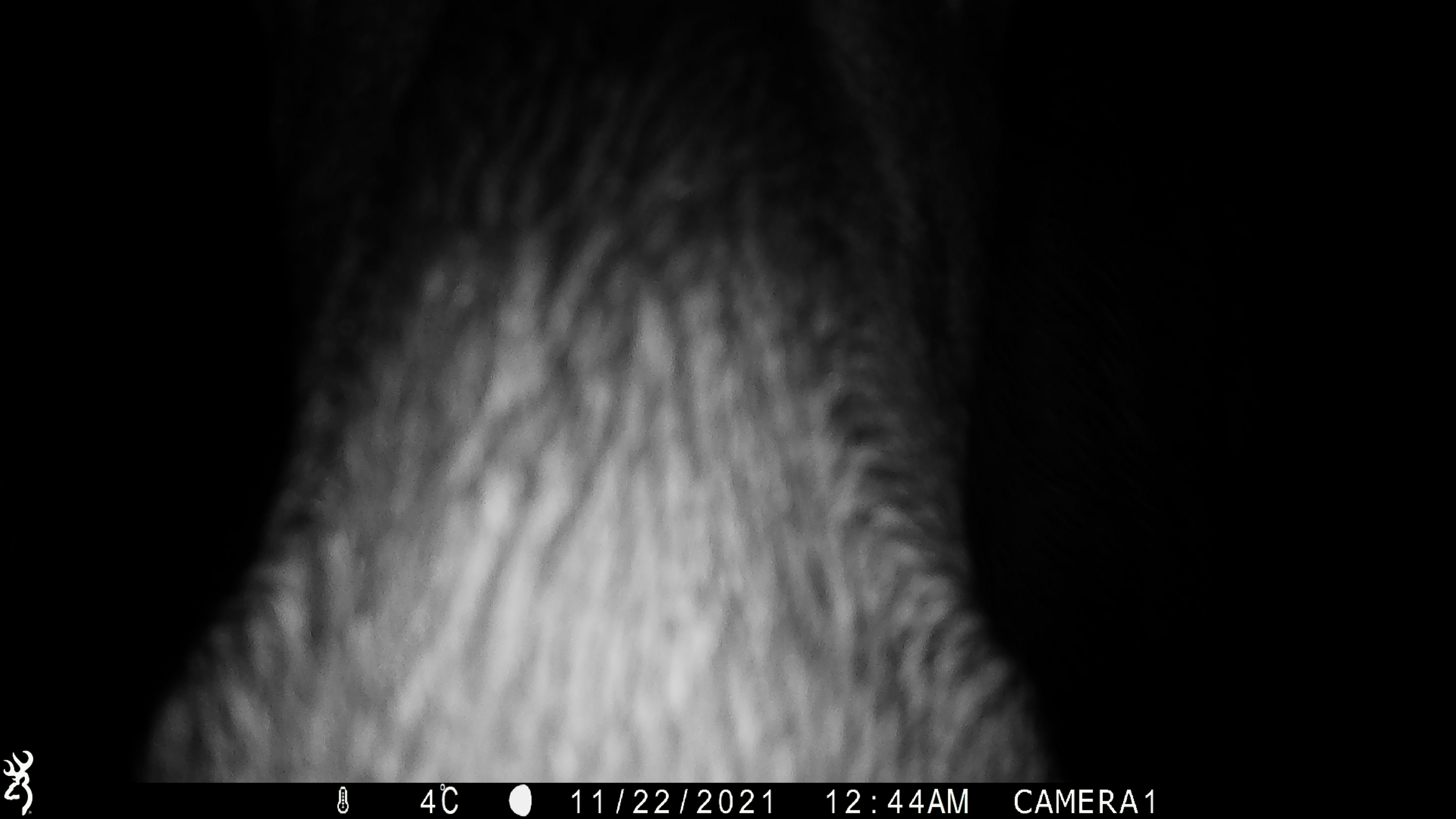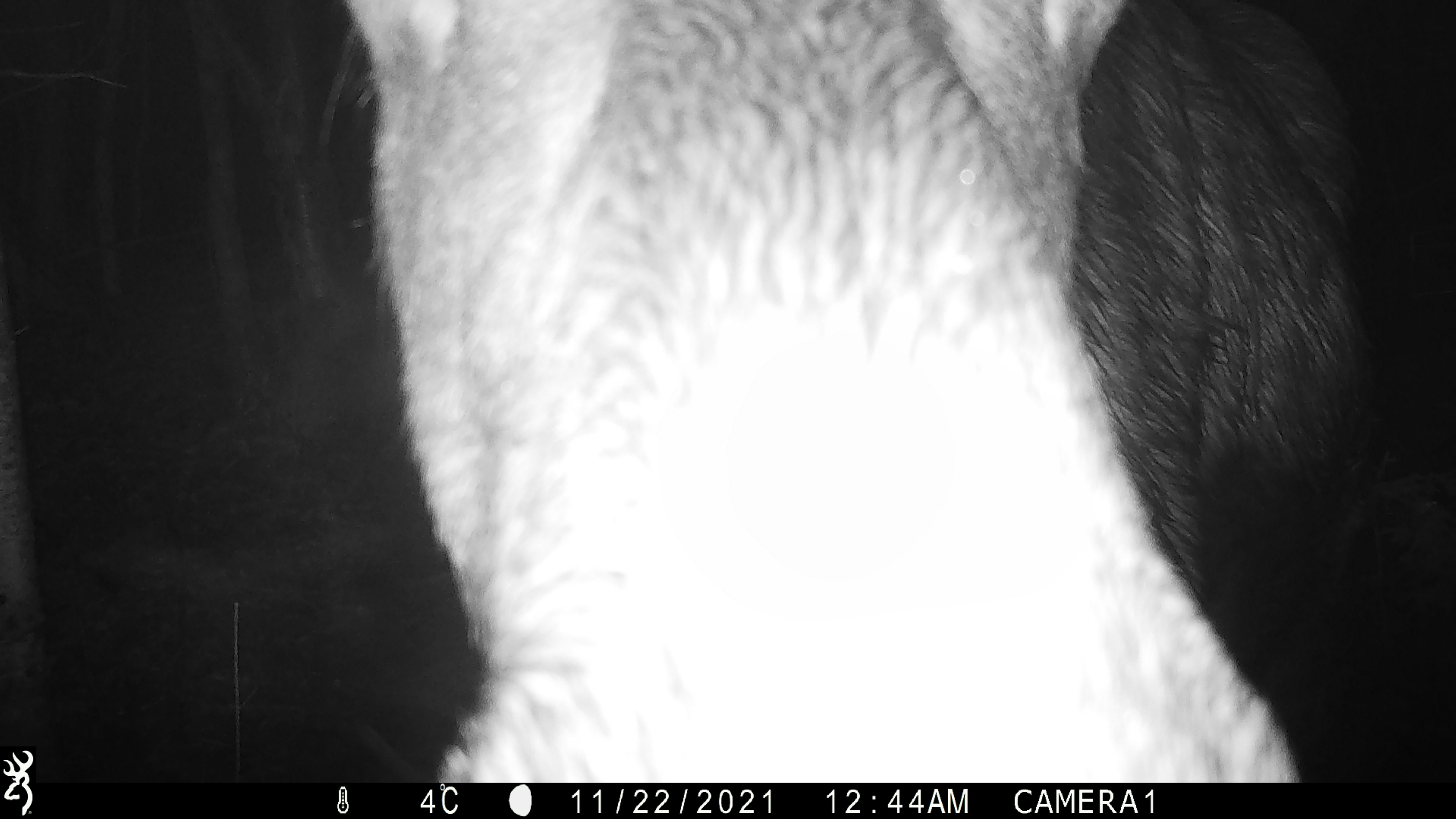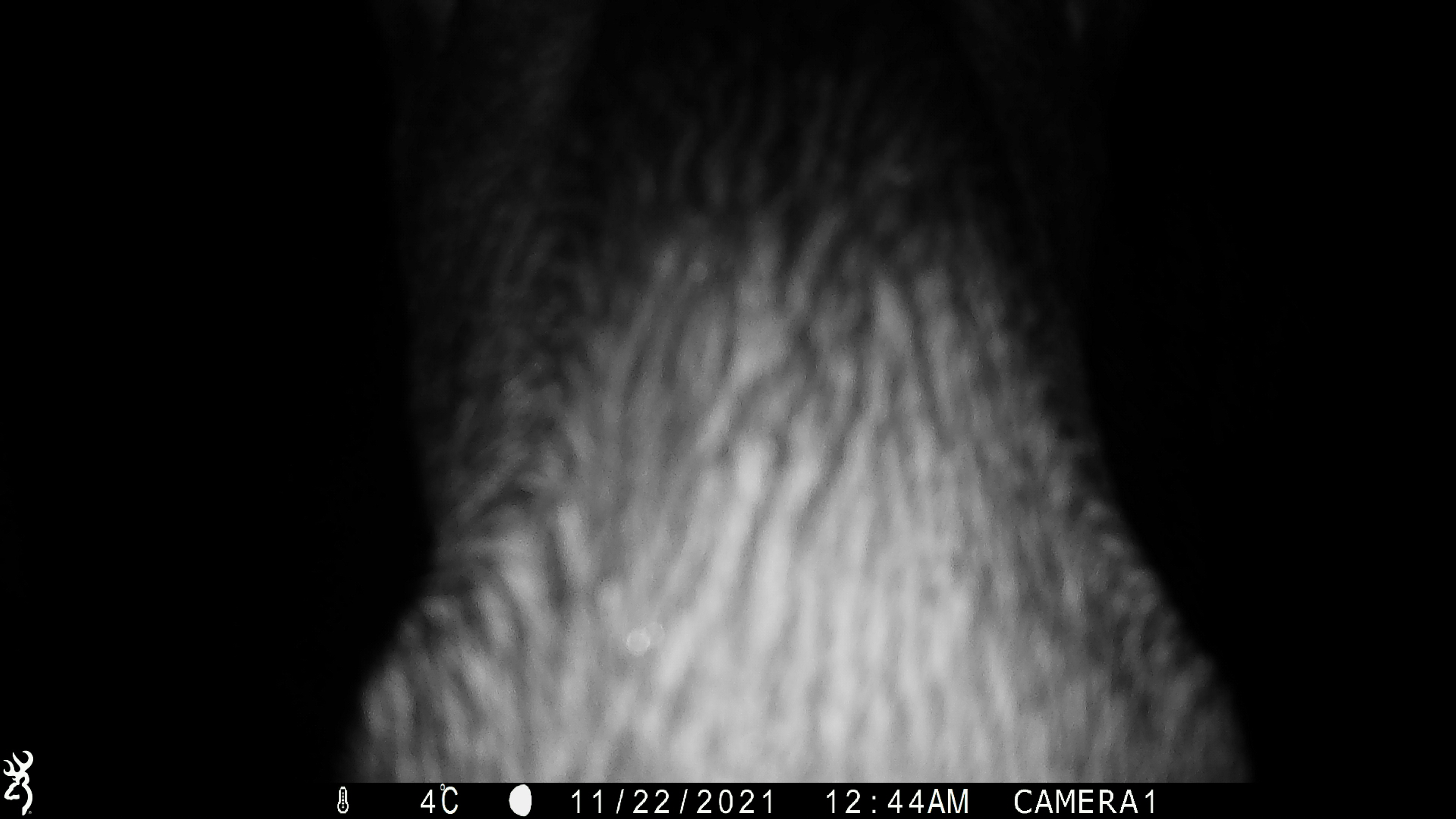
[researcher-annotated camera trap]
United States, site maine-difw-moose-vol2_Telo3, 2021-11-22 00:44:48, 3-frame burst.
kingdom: Animalia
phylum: Chordata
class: Mammalia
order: Artiodactyla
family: Cervidae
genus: Alces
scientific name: Alces alces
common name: moose